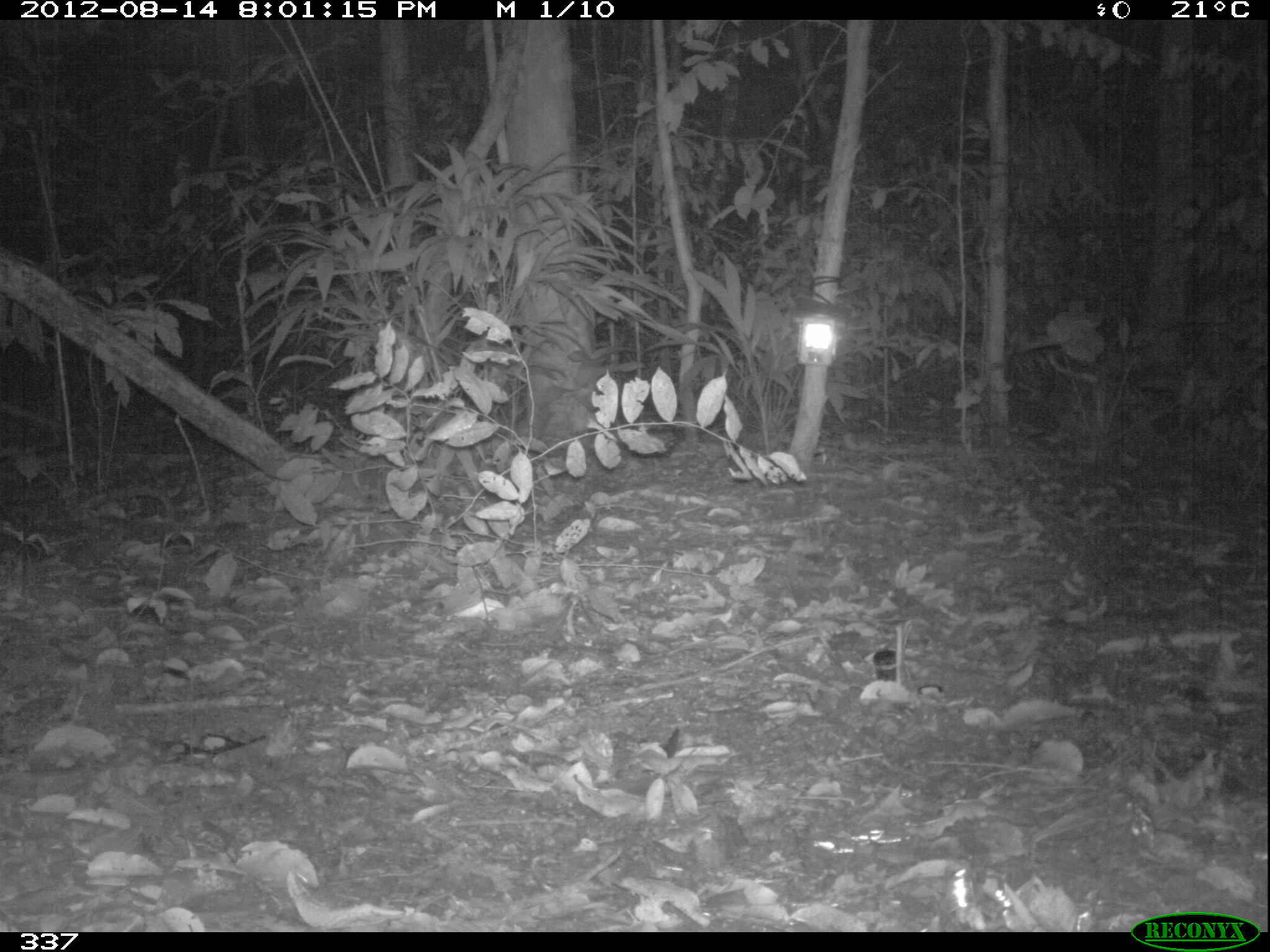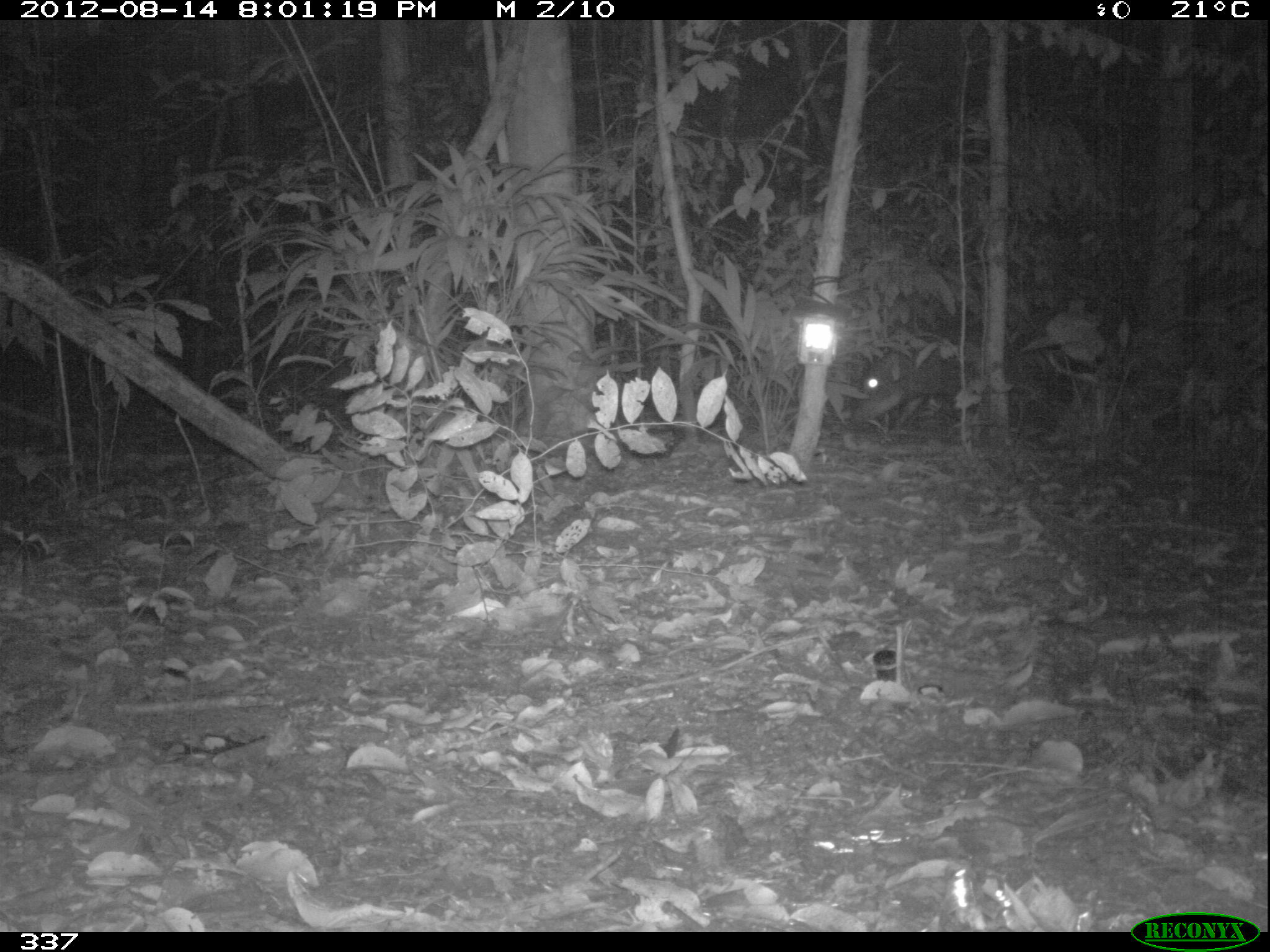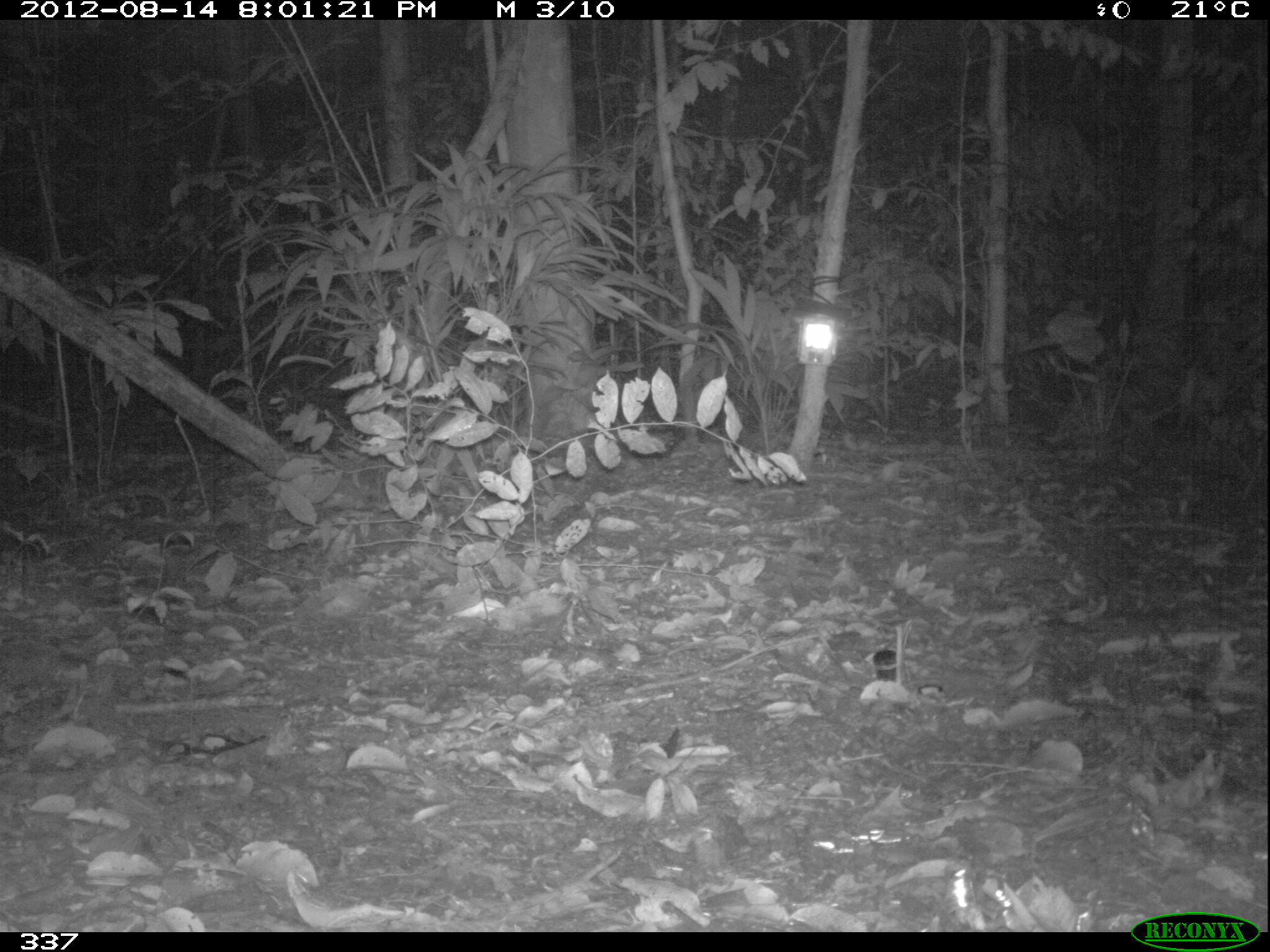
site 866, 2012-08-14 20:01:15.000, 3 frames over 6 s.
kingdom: Animalia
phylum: Chordata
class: Mammalia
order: Artiodactyla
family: Tayassuidae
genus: Tayassu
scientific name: Tayassu pecari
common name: white-lipped peccary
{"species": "Tayassu pecari (white-lipped peccary)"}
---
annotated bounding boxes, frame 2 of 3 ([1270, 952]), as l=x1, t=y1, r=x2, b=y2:
tayassu pecari: l=852, t=321, r=1039, b=426